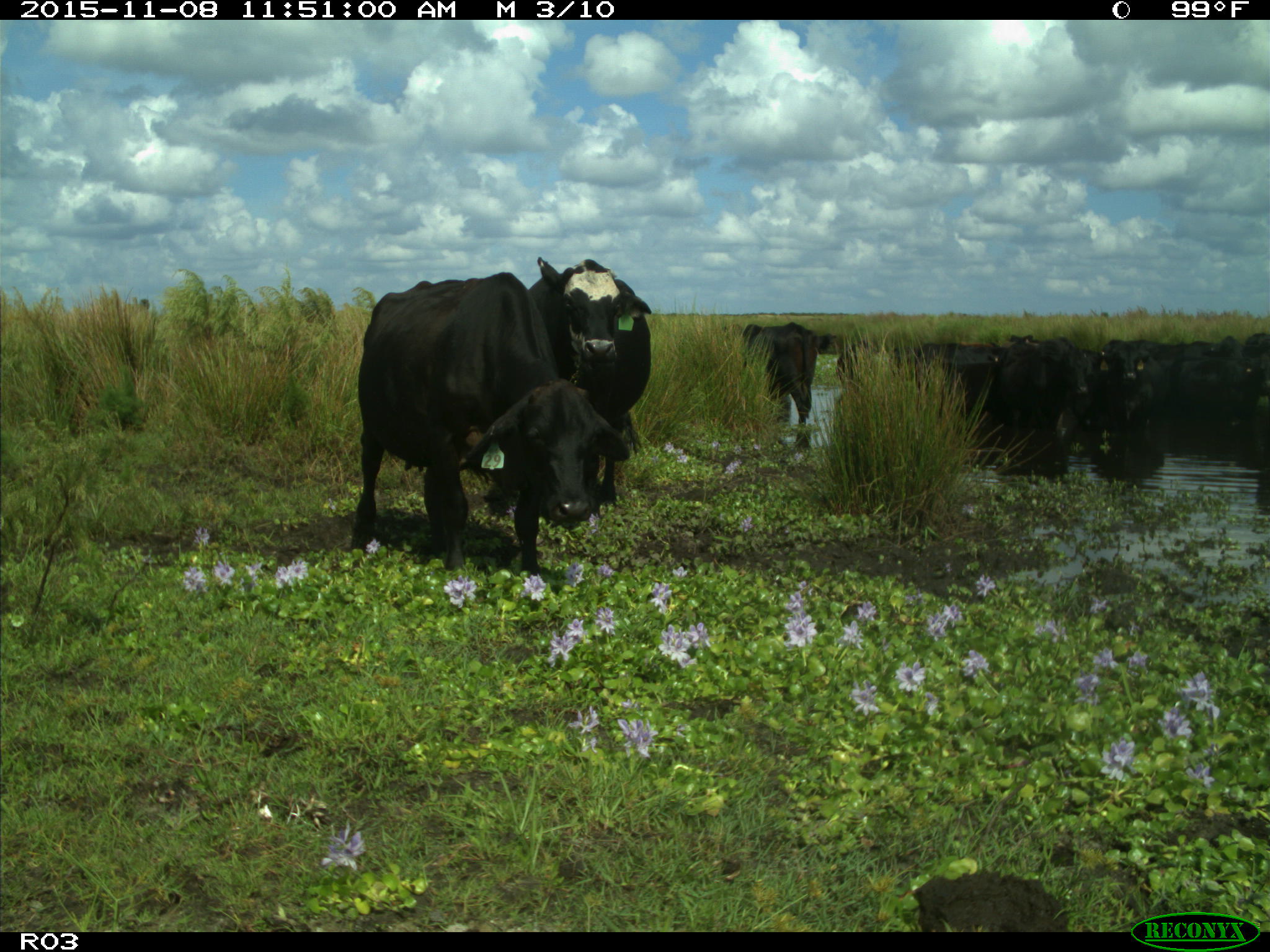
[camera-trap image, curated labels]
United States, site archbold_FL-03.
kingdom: Animalia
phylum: Chordata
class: Mammalia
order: Artiodactyla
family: Bovidae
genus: Bos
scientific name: Bos taurus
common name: domestic cow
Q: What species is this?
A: Bos taurus (domestic cow).